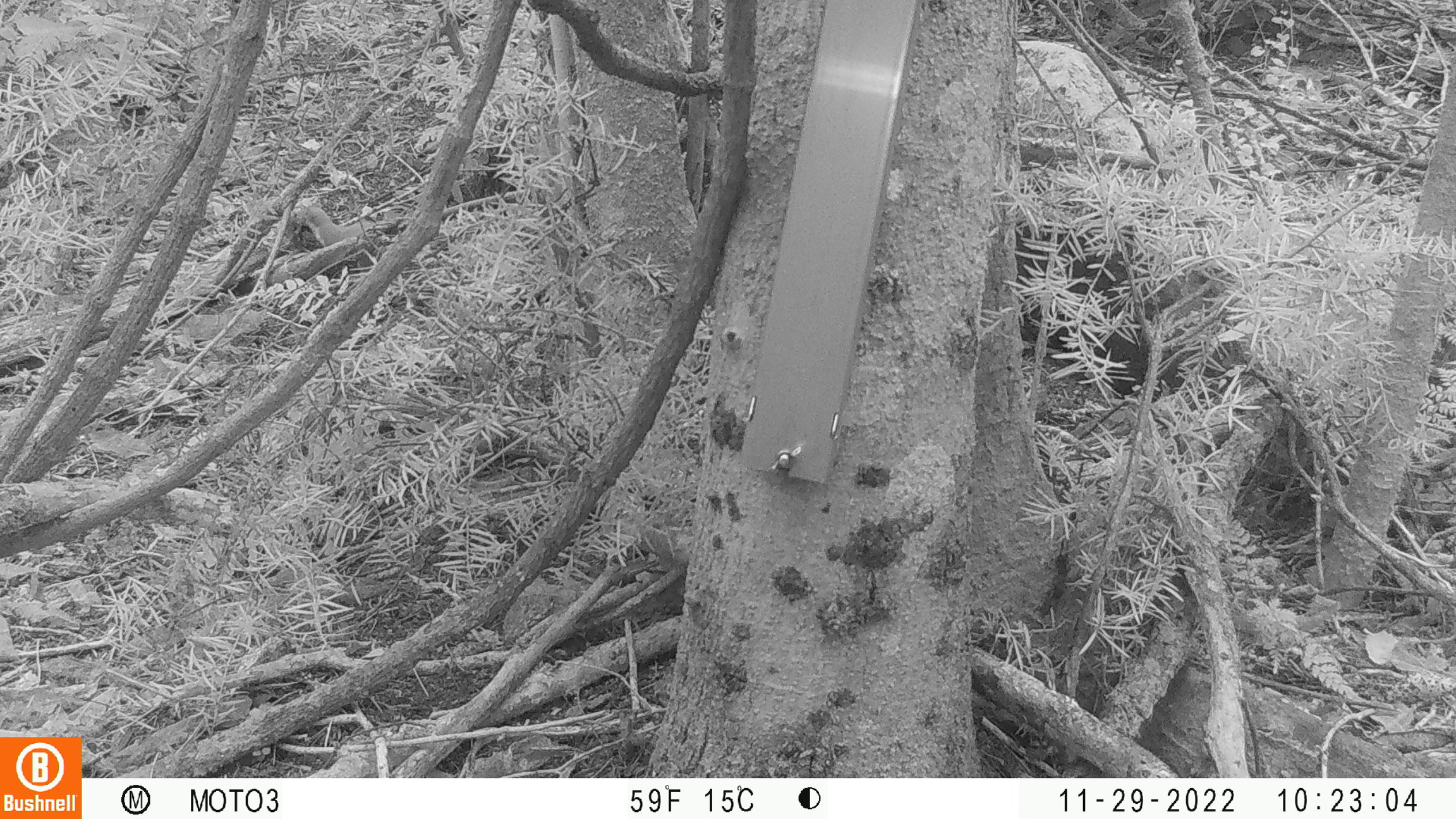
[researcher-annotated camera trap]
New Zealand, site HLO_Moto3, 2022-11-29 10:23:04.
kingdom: Animalia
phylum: Chordata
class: Mammalia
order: Carnivora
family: Mustelidae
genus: Mustela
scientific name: Mustela erminea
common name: stoat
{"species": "stoat (Mustela erminea)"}